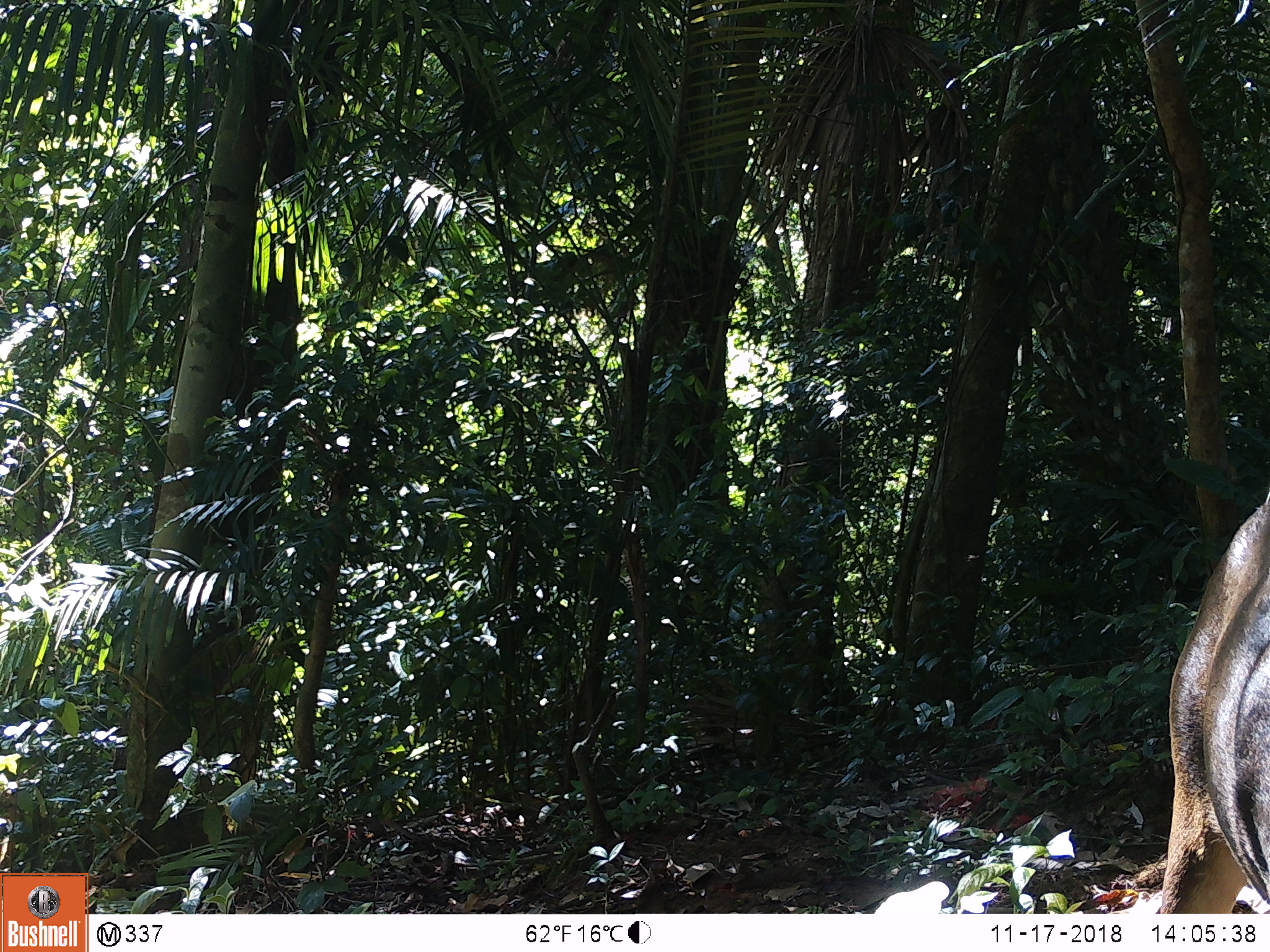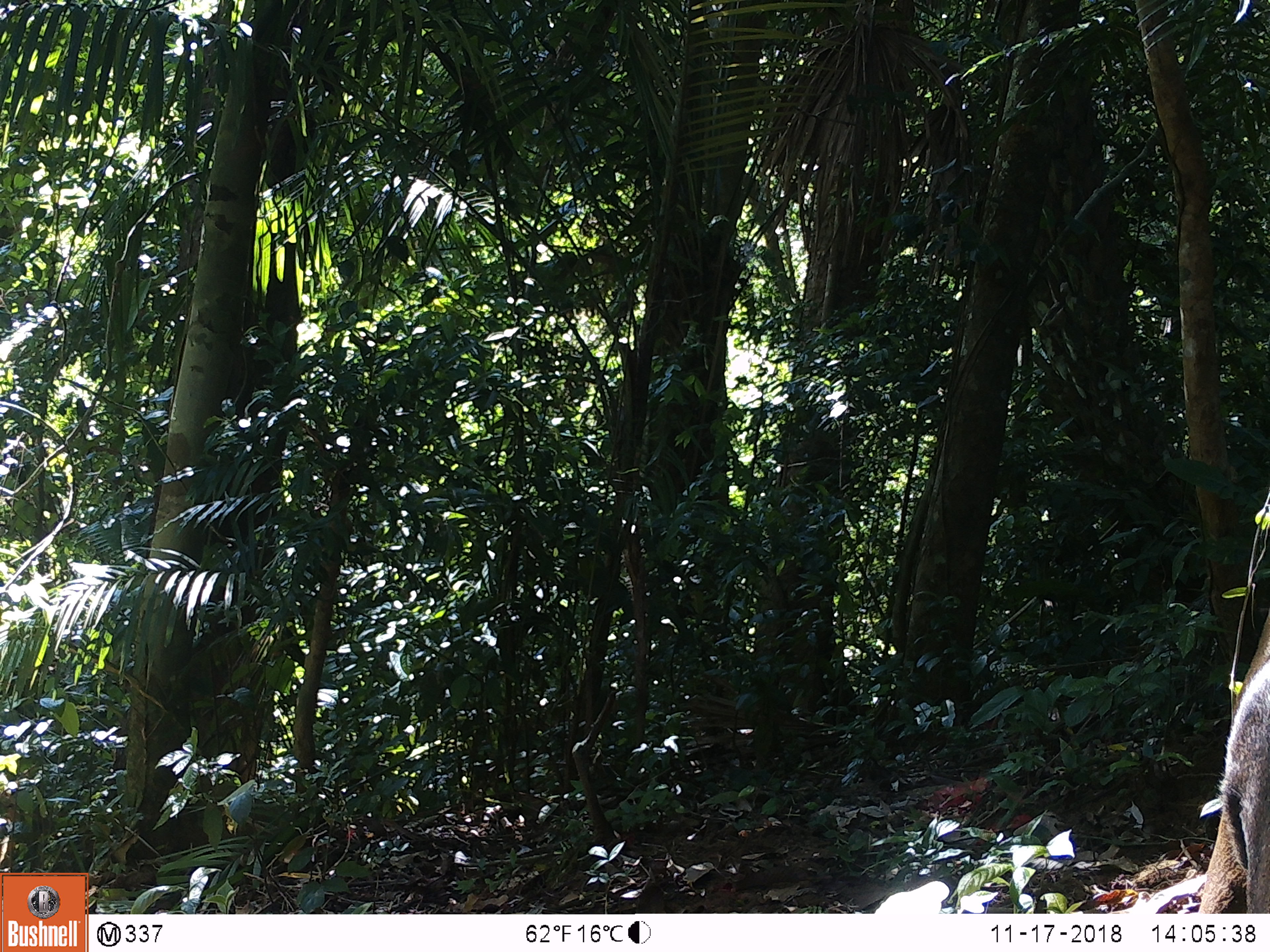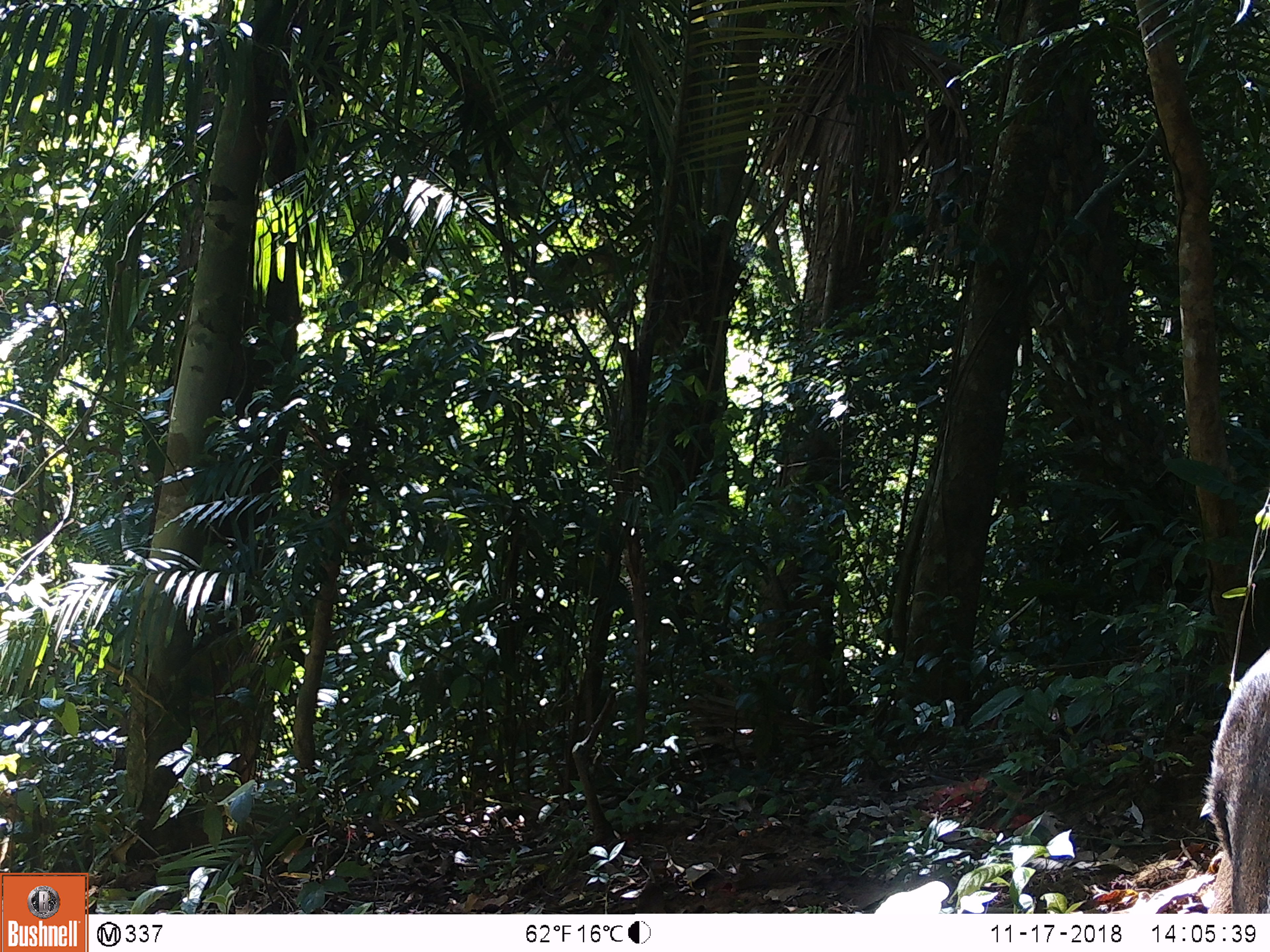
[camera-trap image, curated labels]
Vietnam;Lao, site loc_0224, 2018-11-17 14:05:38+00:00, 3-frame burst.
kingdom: Animalia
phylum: Chordata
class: Mammalia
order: Artiodactyla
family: Cervidae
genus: Muntiacus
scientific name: Muntiacus vuquangensis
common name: large-antlered muntjac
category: large antlered muntjac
Large antlered muntjac (large-antlered muntjac) (Muntiacus vuquangensis). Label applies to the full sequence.